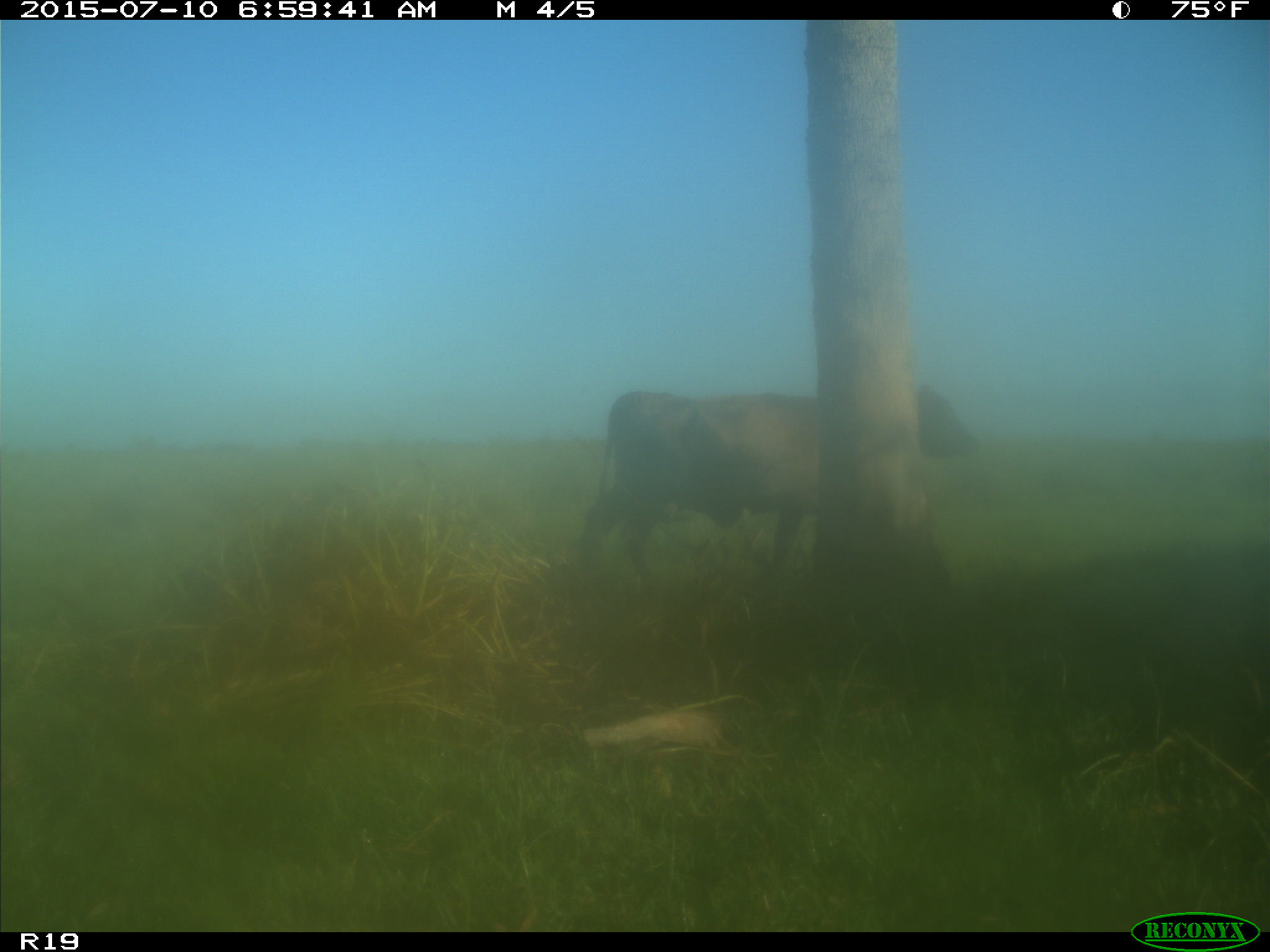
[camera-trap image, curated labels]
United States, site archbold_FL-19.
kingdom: Animalia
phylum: Chordata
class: Mammalia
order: Artiodactyla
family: Bovidae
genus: Bos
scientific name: Bos taurus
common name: domestic cow